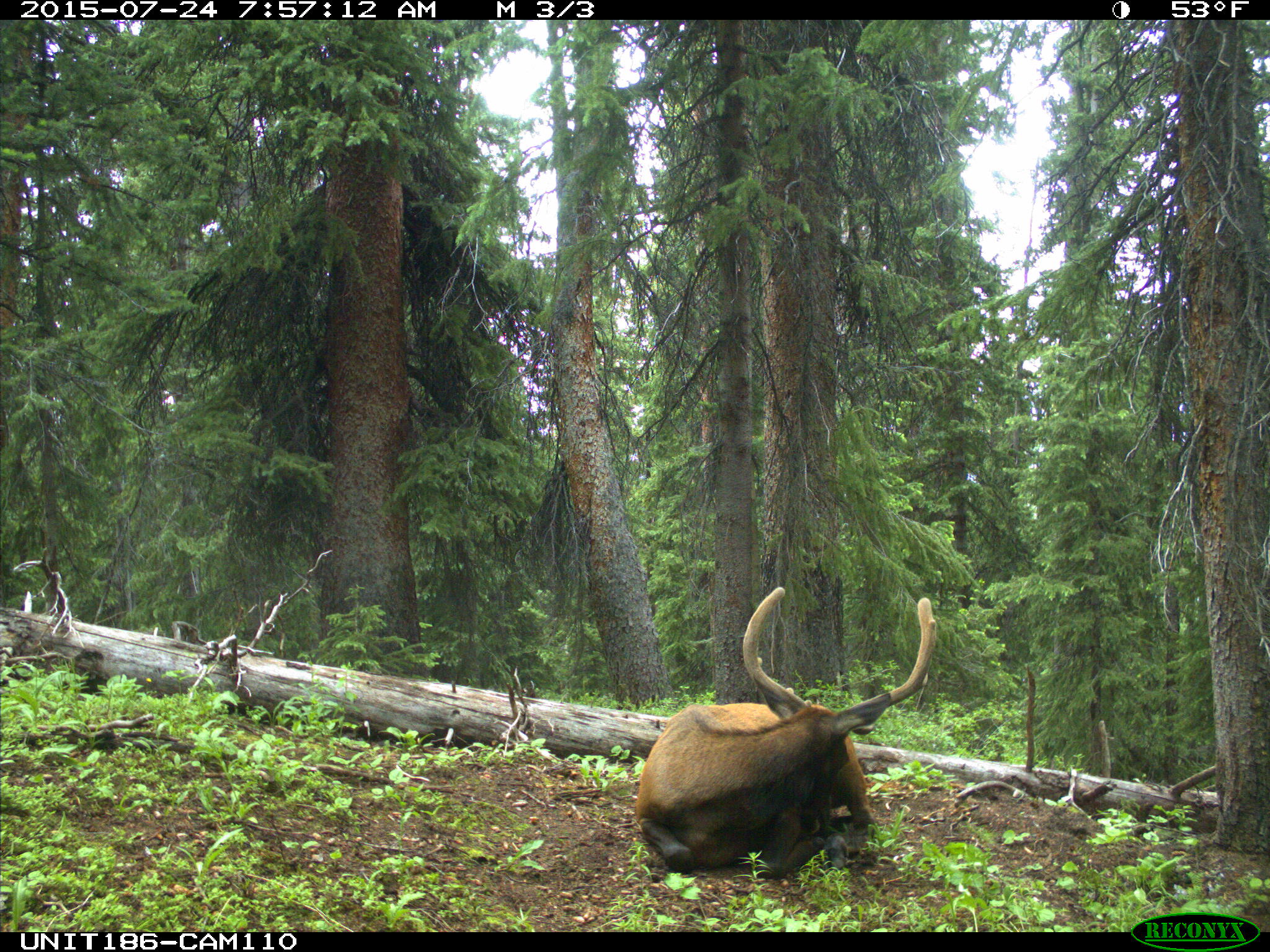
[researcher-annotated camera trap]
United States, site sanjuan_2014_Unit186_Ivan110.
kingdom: Animalia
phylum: Chordata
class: Mammalia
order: Artiodactyla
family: Cervidae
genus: Cervus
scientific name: Cervus elaphus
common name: red deer